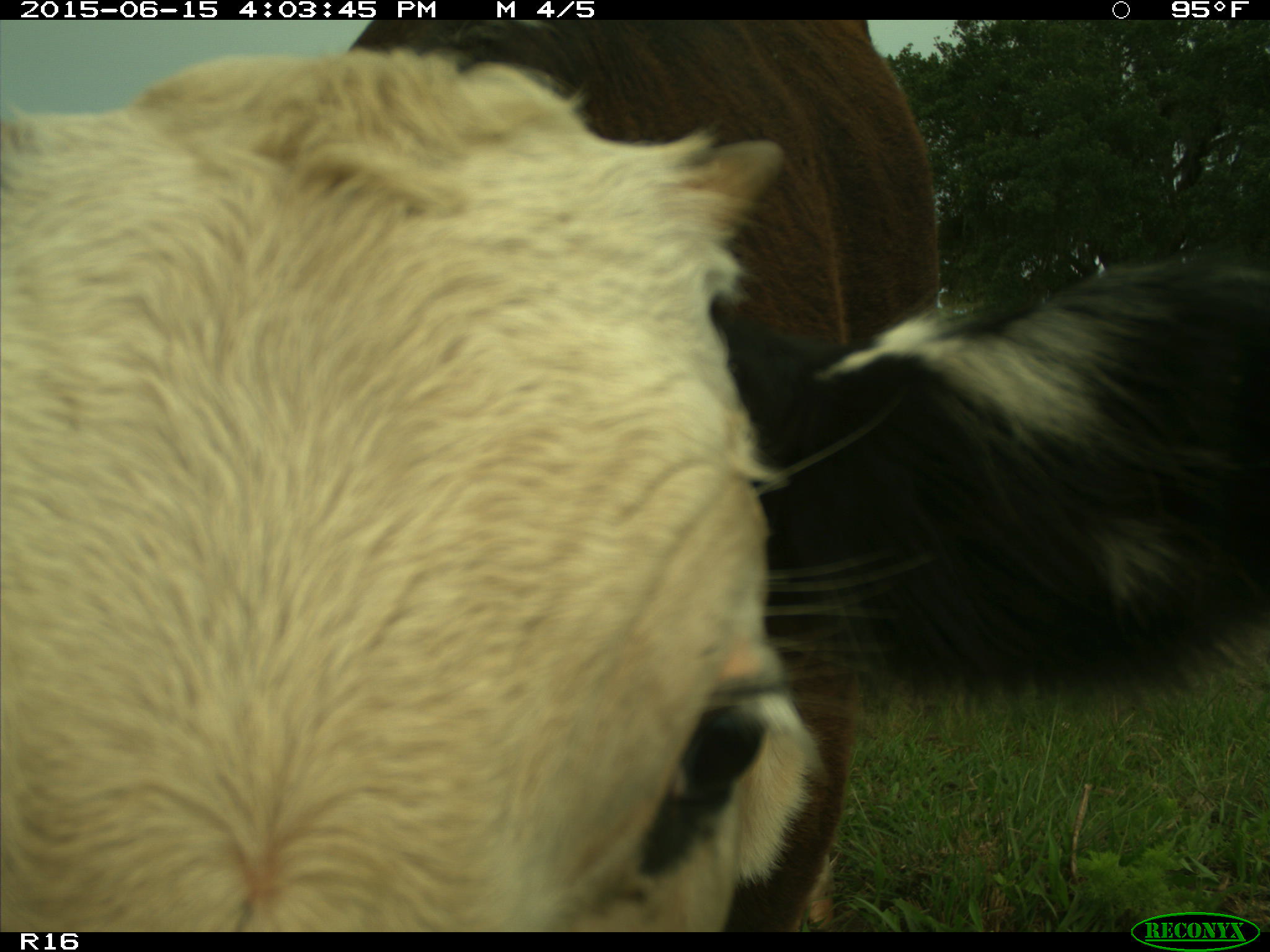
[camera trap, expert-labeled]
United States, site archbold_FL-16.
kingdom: Animalia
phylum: Chordata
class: Mammalia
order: Artiodactyla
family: Bovidae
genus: Bos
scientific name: Bos taurus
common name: domestic cow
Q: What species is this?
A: Bos taurus (domestic cow).